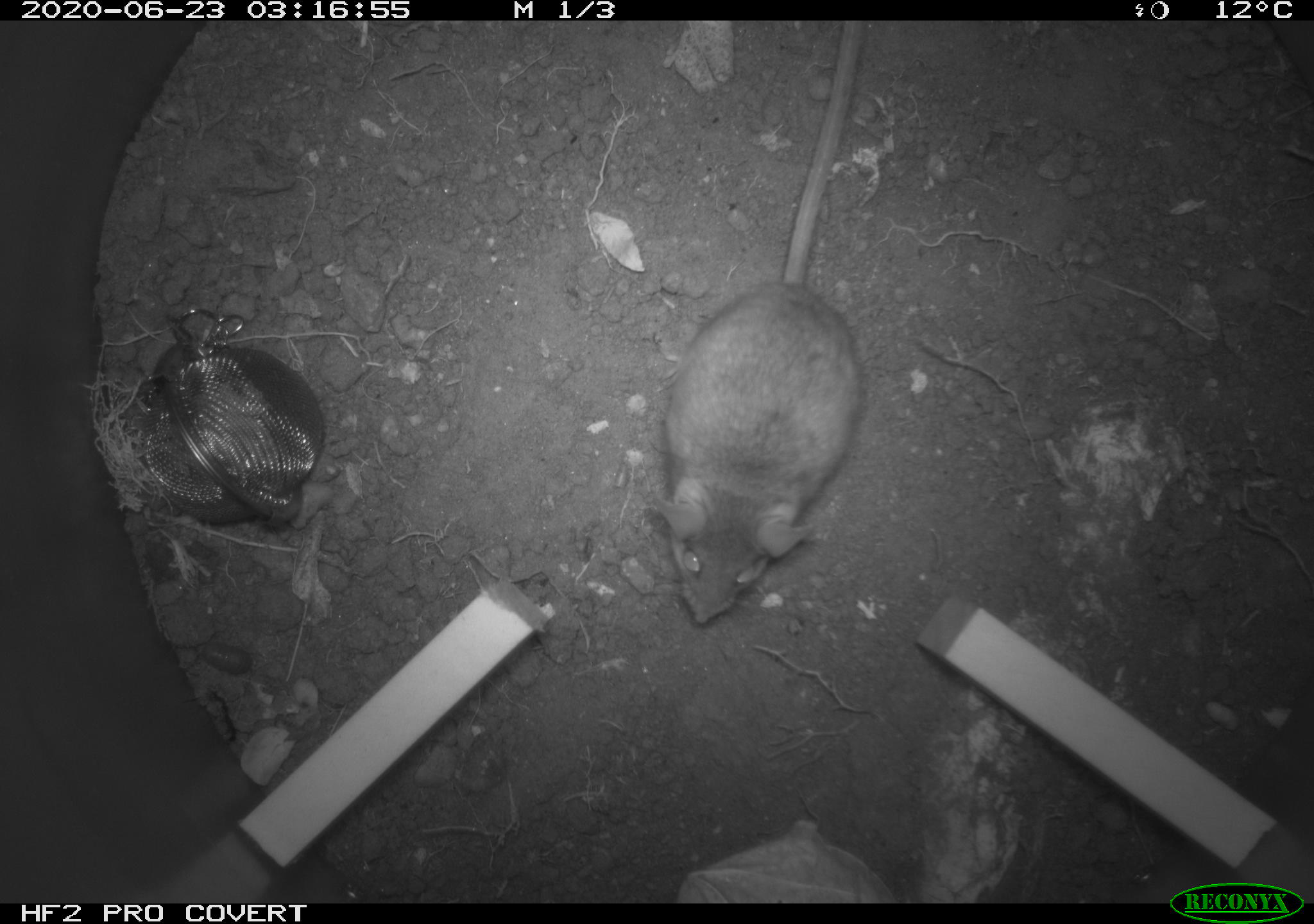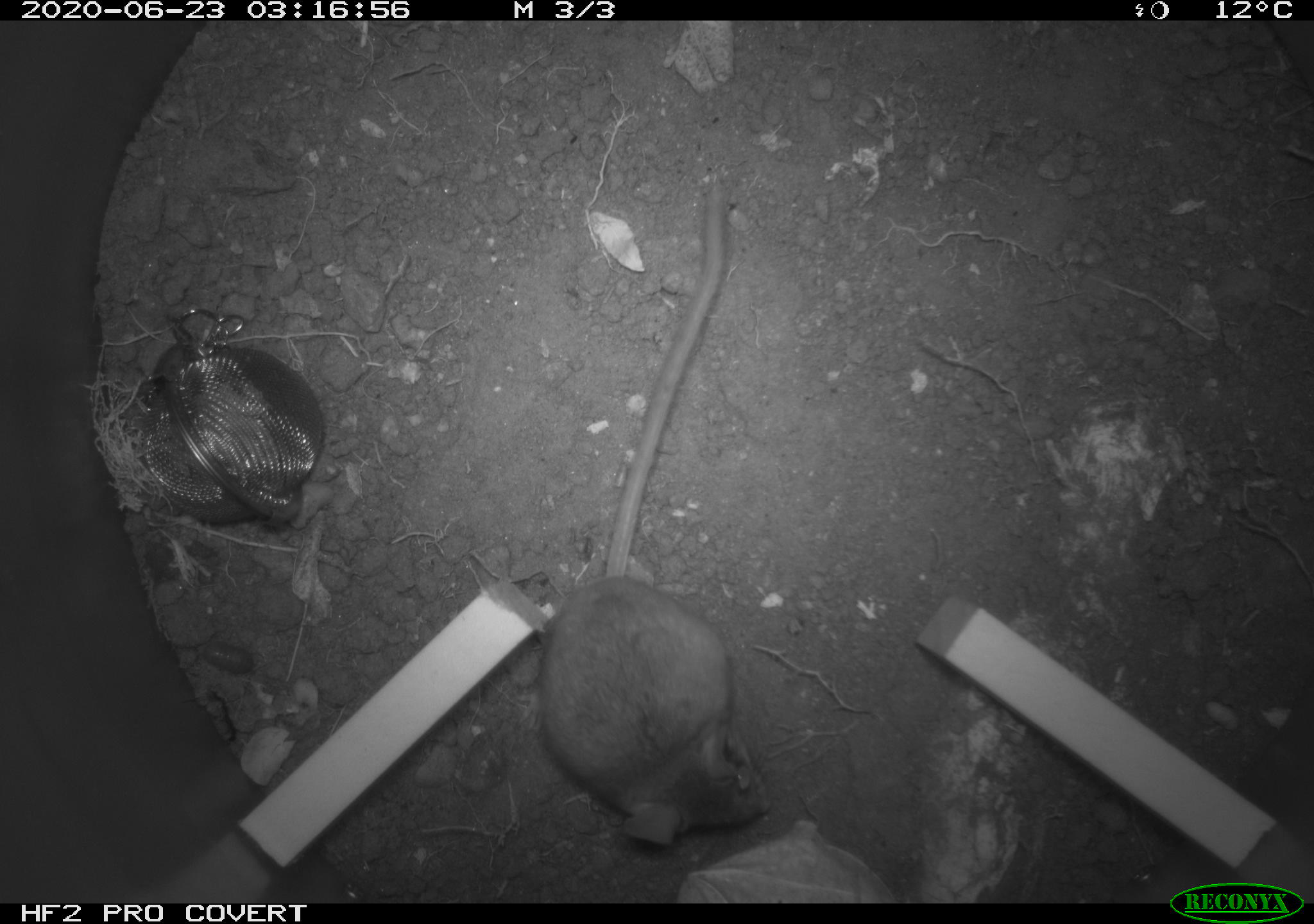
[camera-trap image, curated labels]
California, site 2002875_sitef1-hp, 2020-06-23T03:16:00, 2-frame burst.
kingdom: Animalia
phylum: Chordata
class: Mammalia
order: Rodentia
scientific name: Rodentia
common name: mouse species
Mouse species (Rodentia).